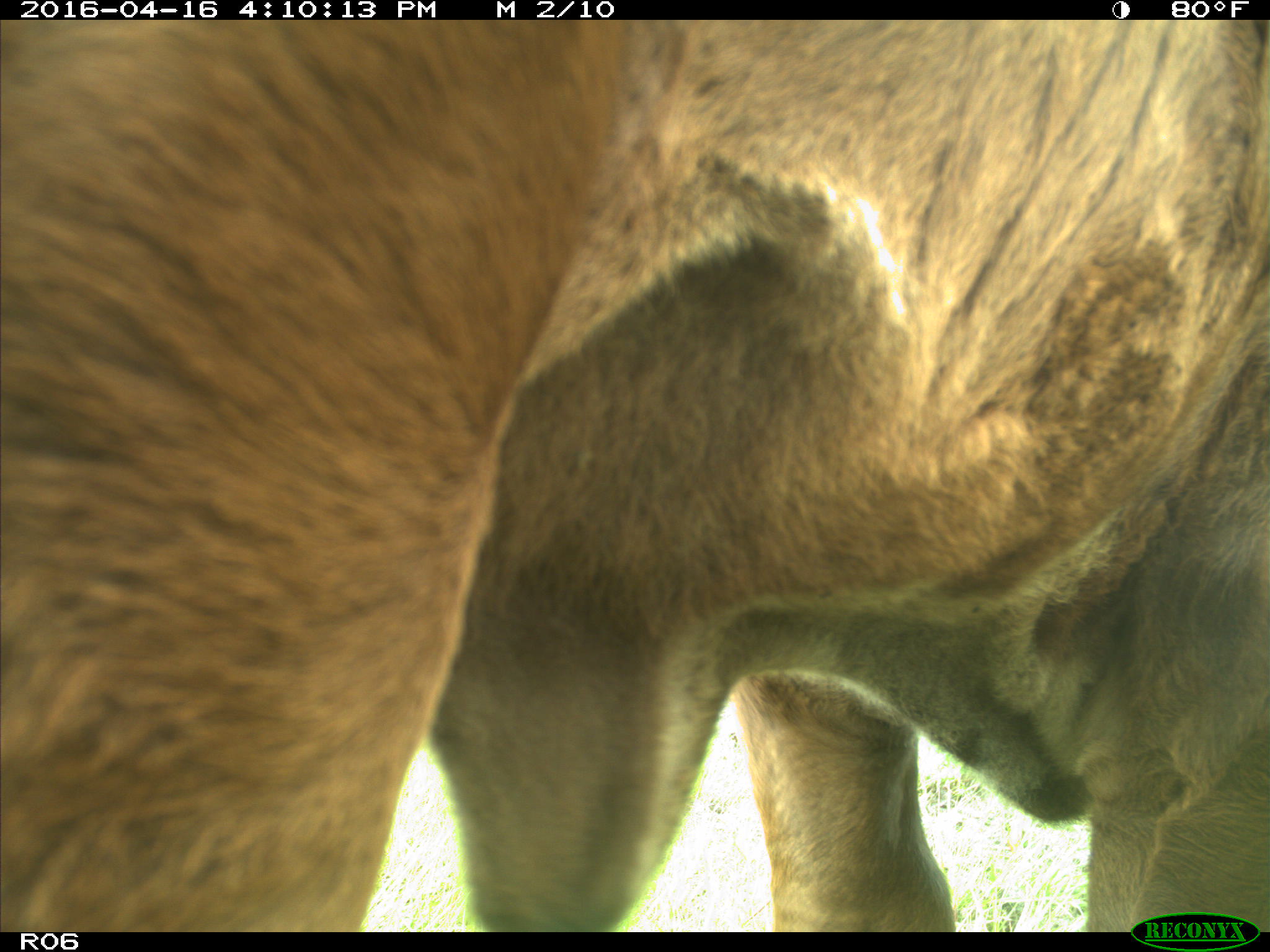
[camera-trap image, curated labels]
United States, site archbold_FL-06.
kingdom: Animalia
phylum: Chordata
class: Mammalia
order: Artiodactyla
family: Bovidae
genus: Bos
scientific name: Bos taurus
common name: domestic cow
Bos taurus (domestic cow).